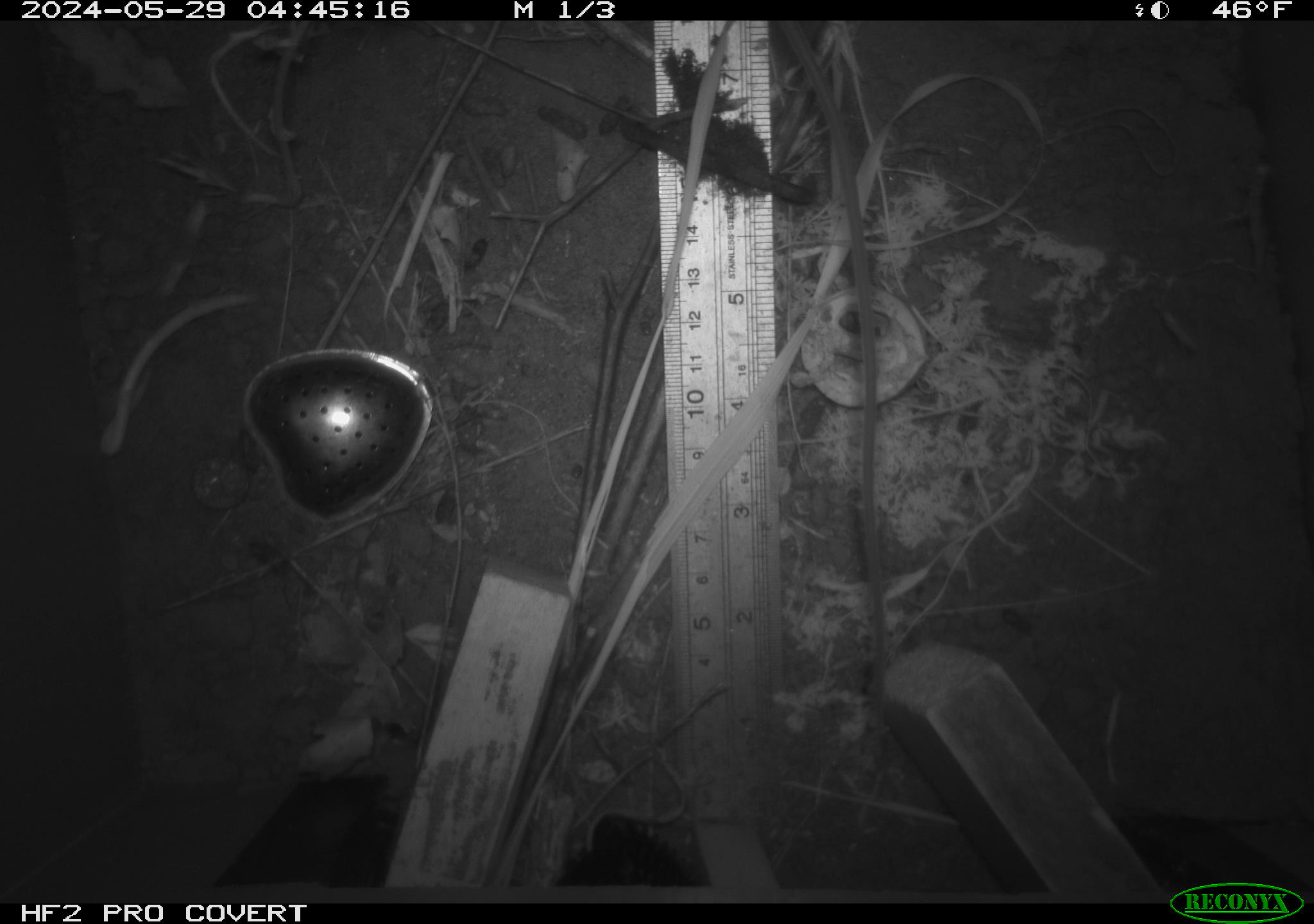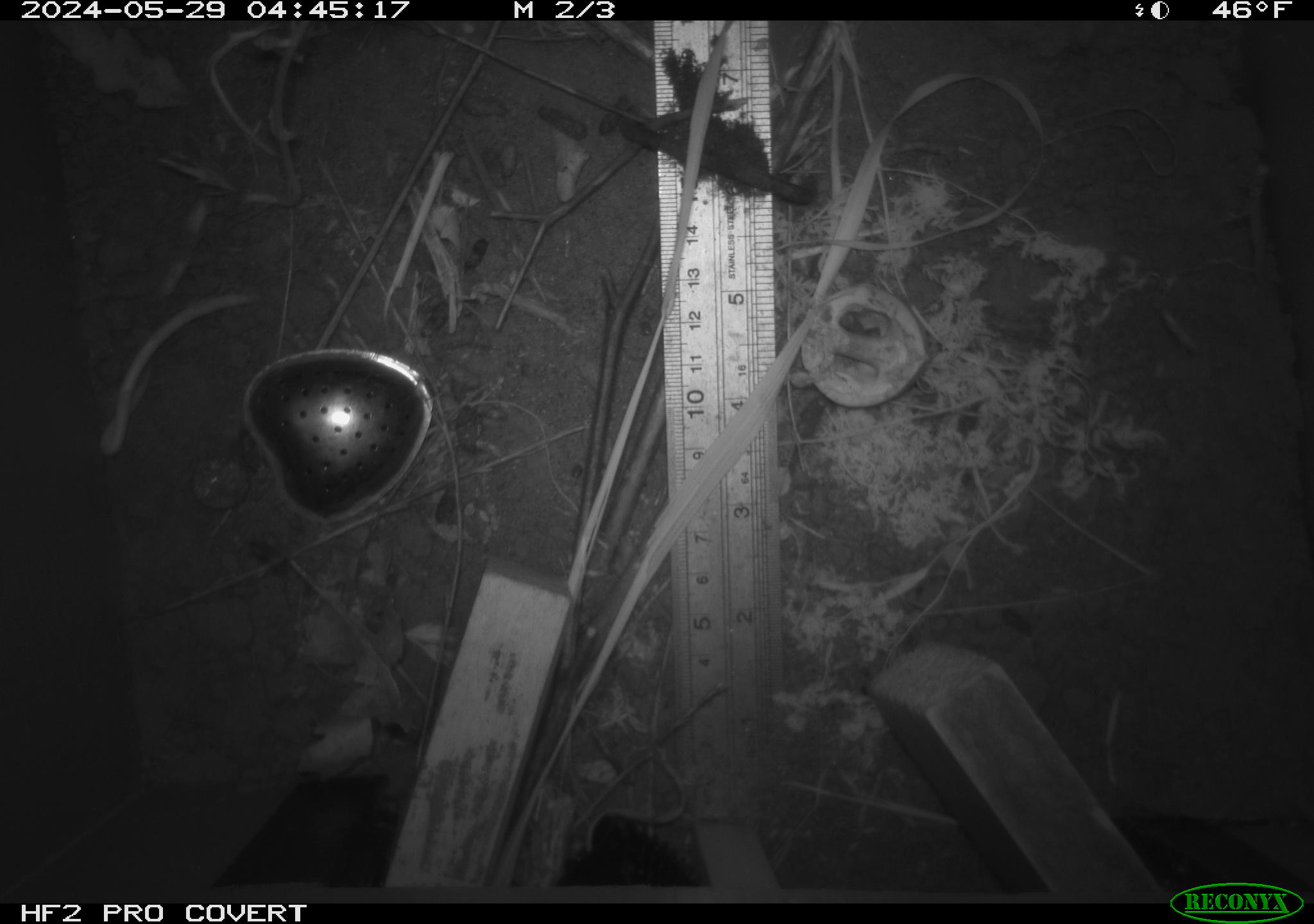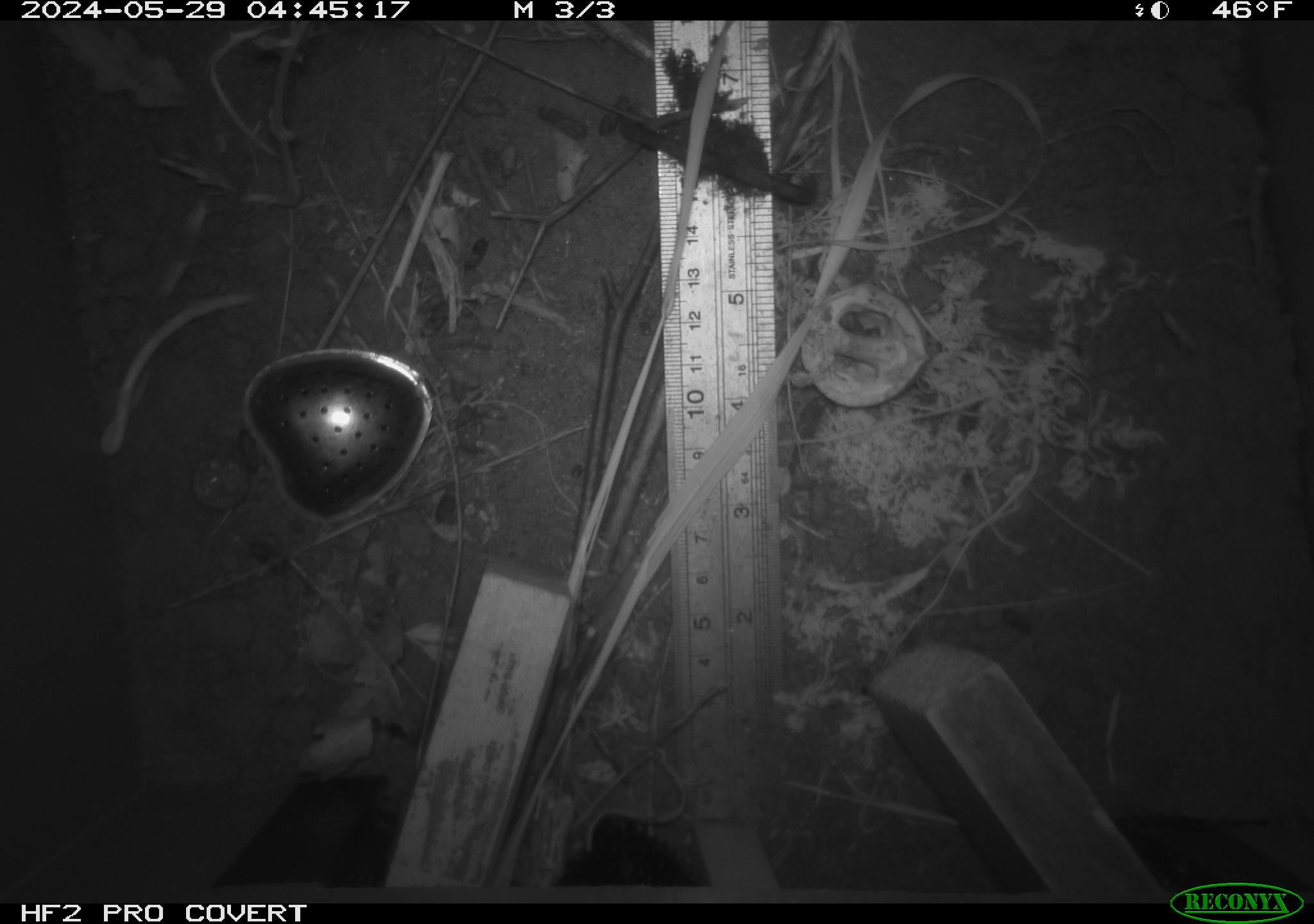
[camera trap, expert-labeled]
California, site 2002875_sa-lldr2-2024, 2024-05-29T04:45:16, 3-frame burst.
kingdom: Animalia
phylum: Chordata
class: Mammalia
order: Rodentia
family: Muridae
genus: Rattus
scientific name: Rattus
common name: rat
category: rattus species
Rattus species (rat) (Rattus).